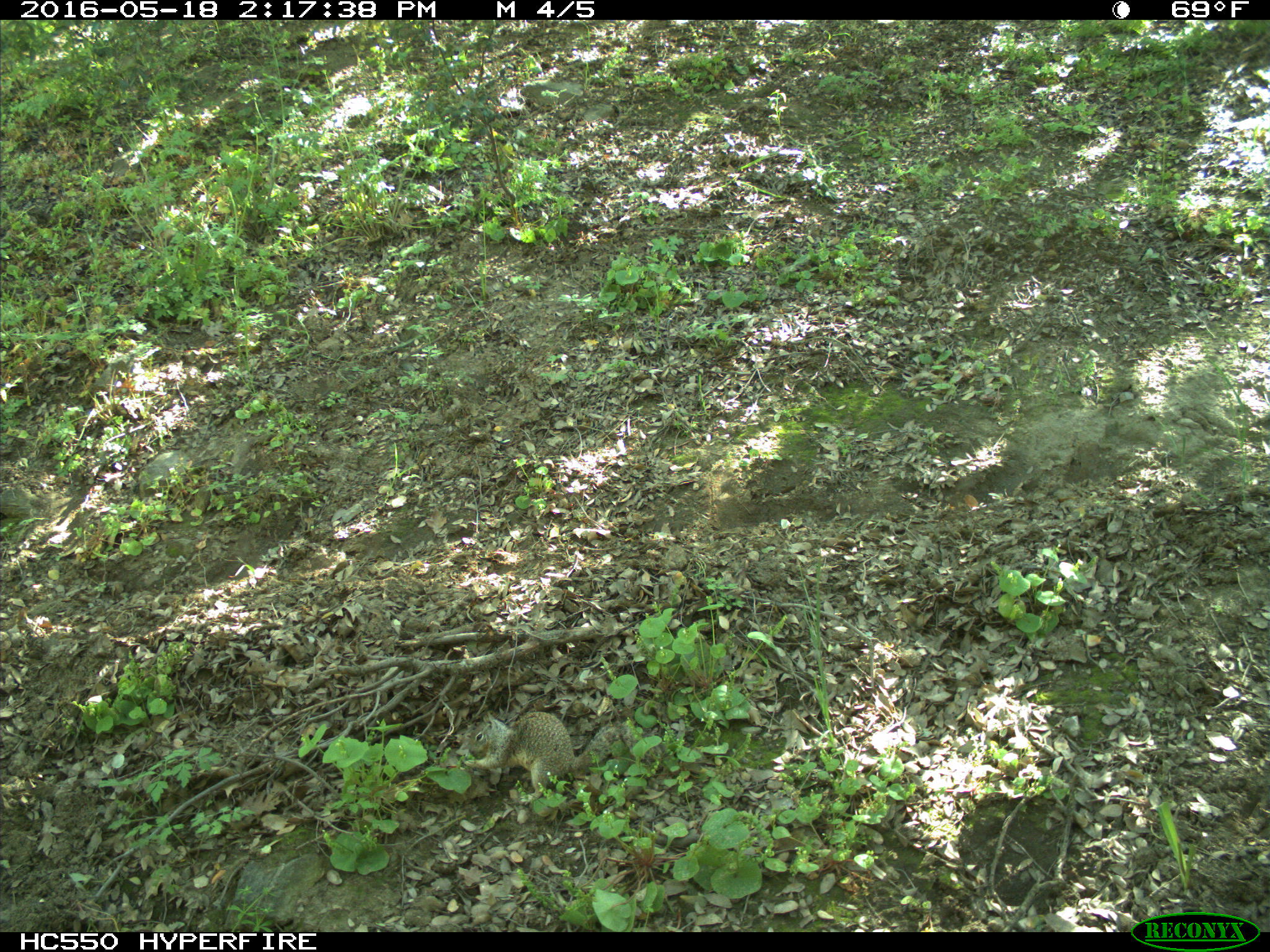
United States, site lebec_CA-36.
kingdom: Animalia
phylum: Chordata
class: Mammalia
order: Rodentia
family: Sciuridae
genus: Otospermophilus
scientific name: Otospermophilus beecheyi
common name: california ground squirrel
Otospermophilus beecheyi (california ground squirrel).